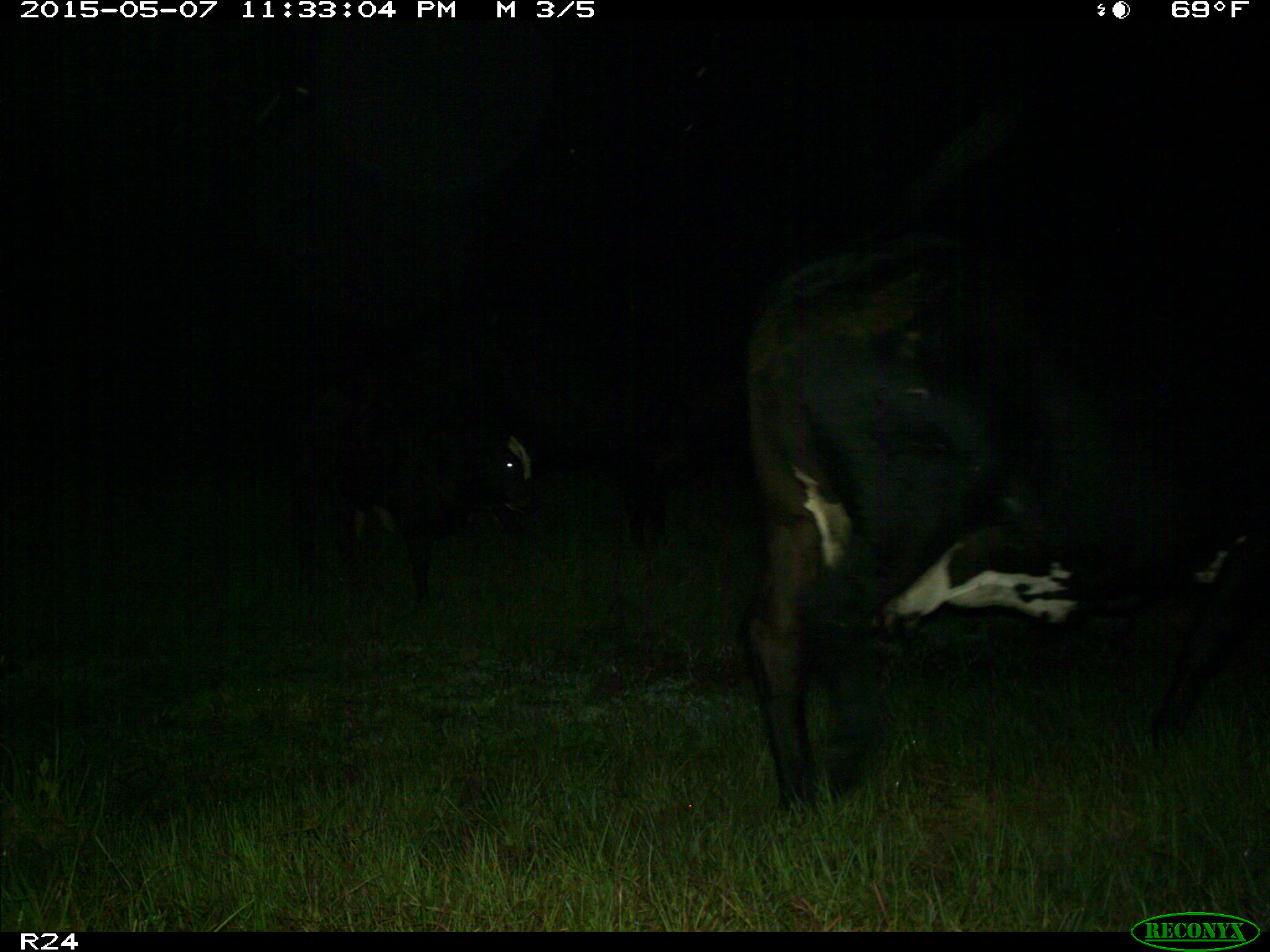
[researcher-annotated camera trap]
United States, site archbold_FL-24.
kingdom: Animalia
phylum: Chordata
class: Mammalia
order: Artiodactyla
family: Bovidae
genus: Bos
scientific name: Bos taurus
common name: domestic cow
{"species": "Bos taurus (domestic cow)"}